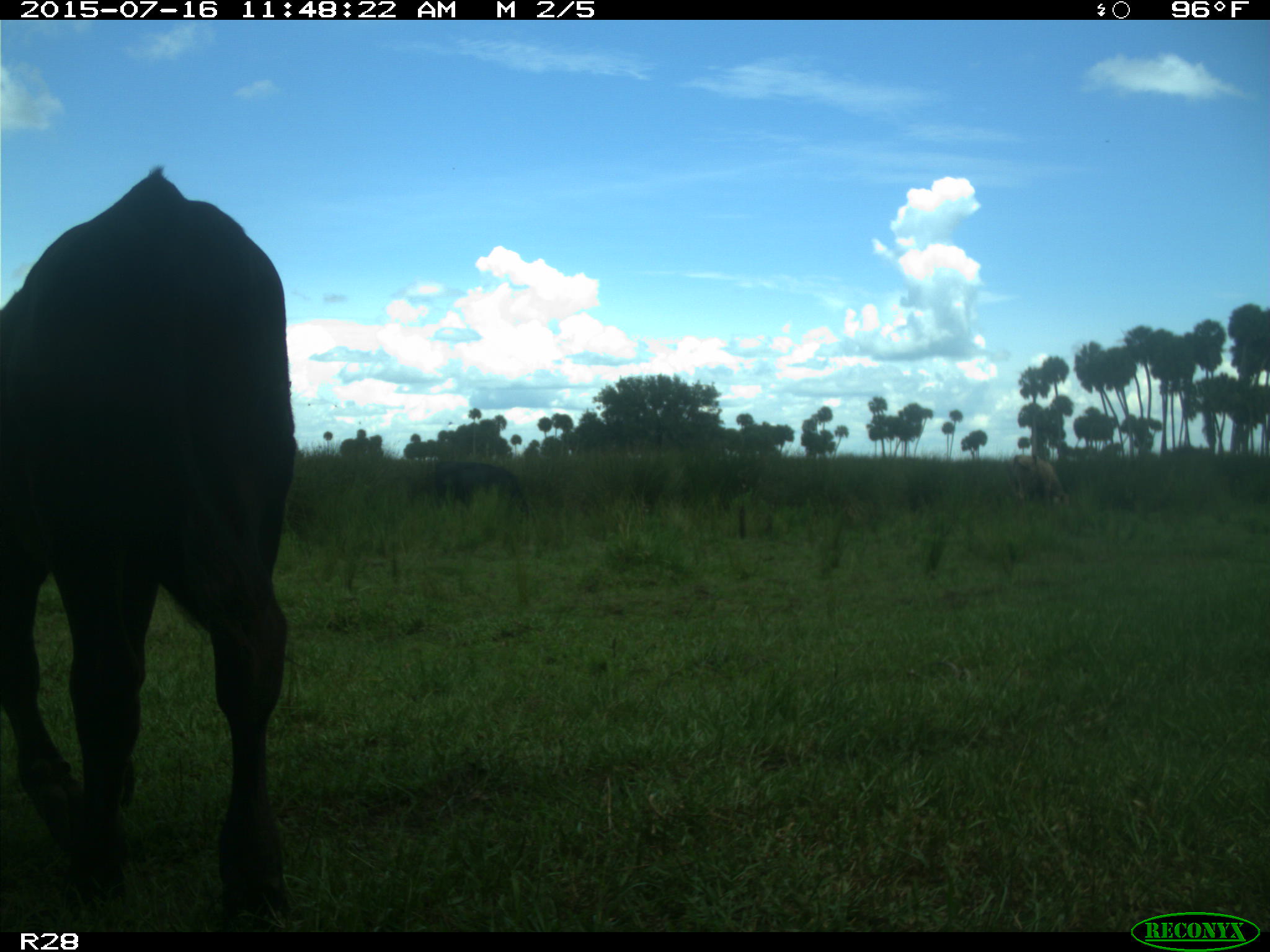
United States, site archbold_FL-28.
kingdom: Animalia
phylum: Chordata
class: Mammalia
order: Artiodactyla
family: Bovidae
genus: Bos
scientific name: Bos taurus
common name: domestic cow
Bos taurus (domestic cow).